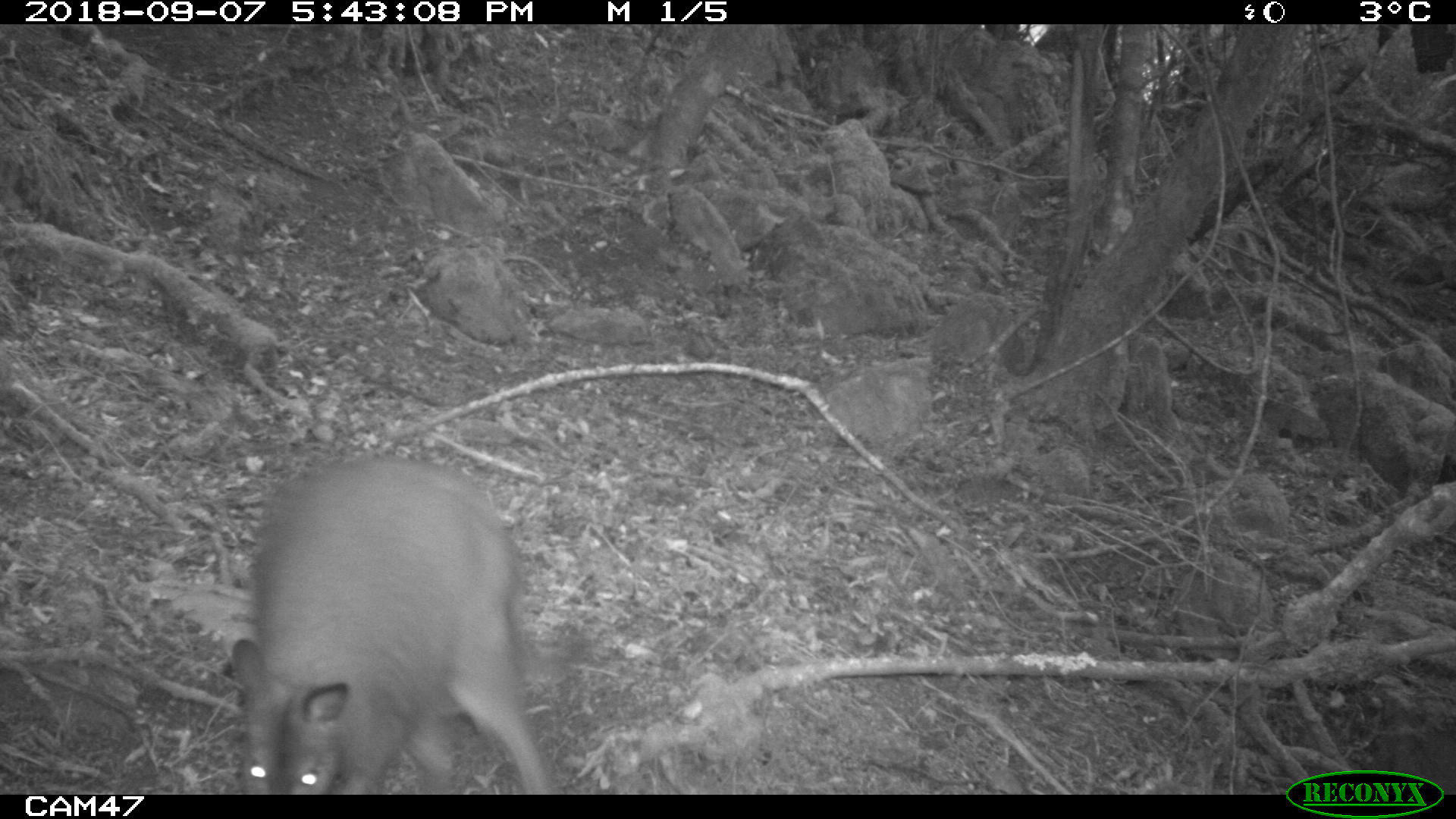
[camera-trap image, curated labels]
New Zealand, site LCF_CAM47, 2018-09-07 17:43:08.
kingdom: Animalia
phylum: Chordata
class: Mammalia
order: Diprotodontia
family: Macropodidae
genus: Notamacropus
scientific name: Notamacropus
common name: wallaby